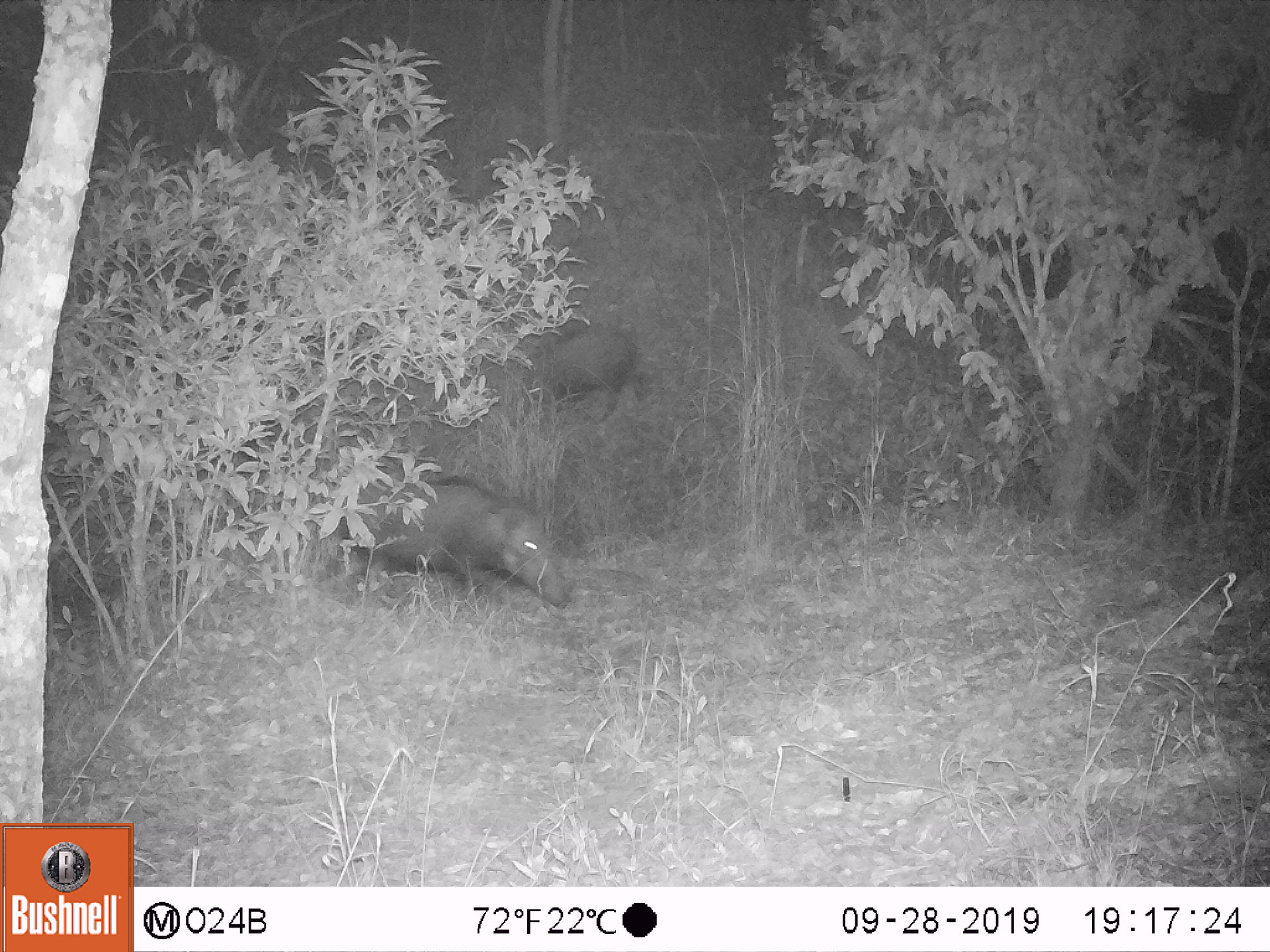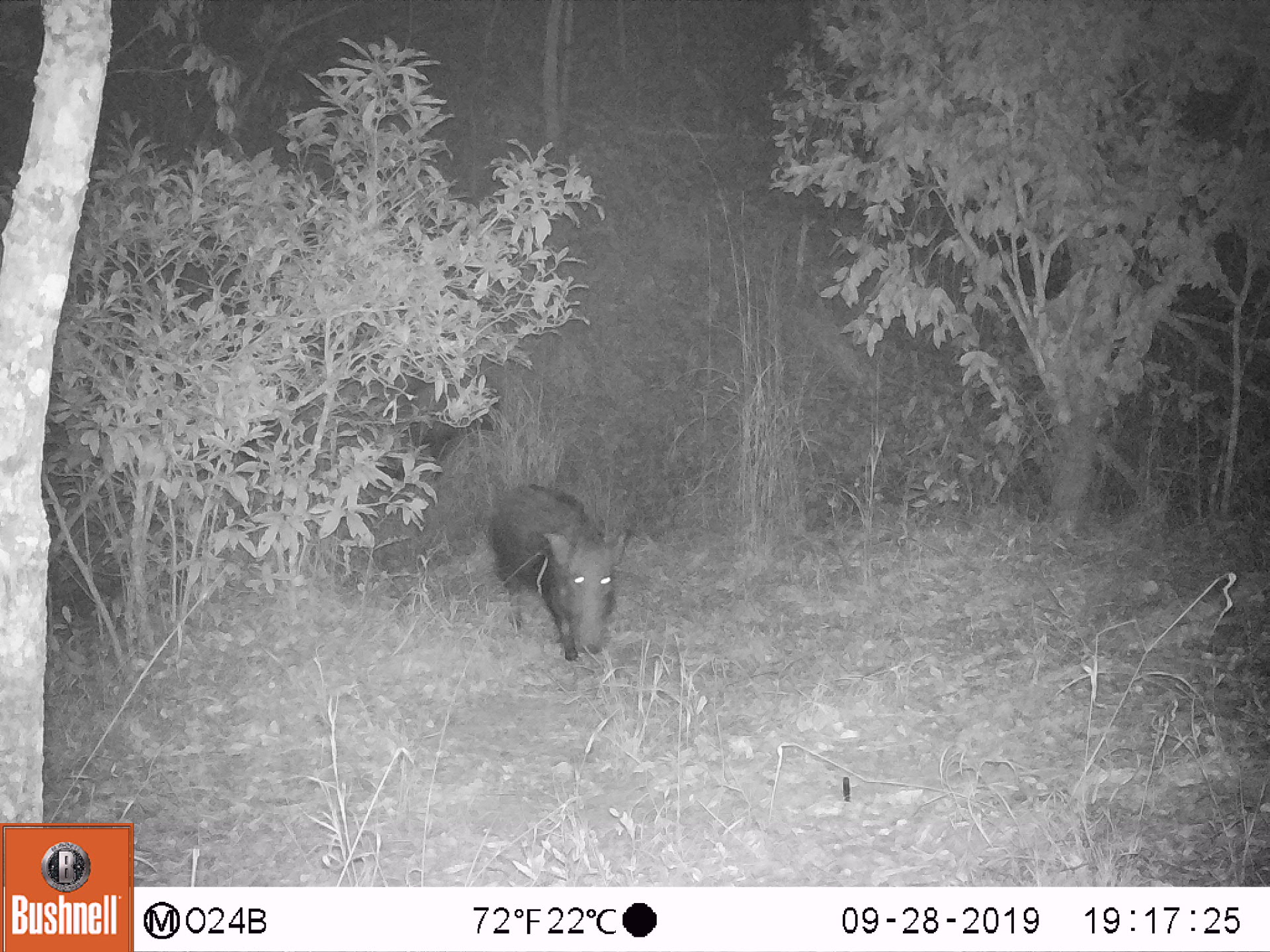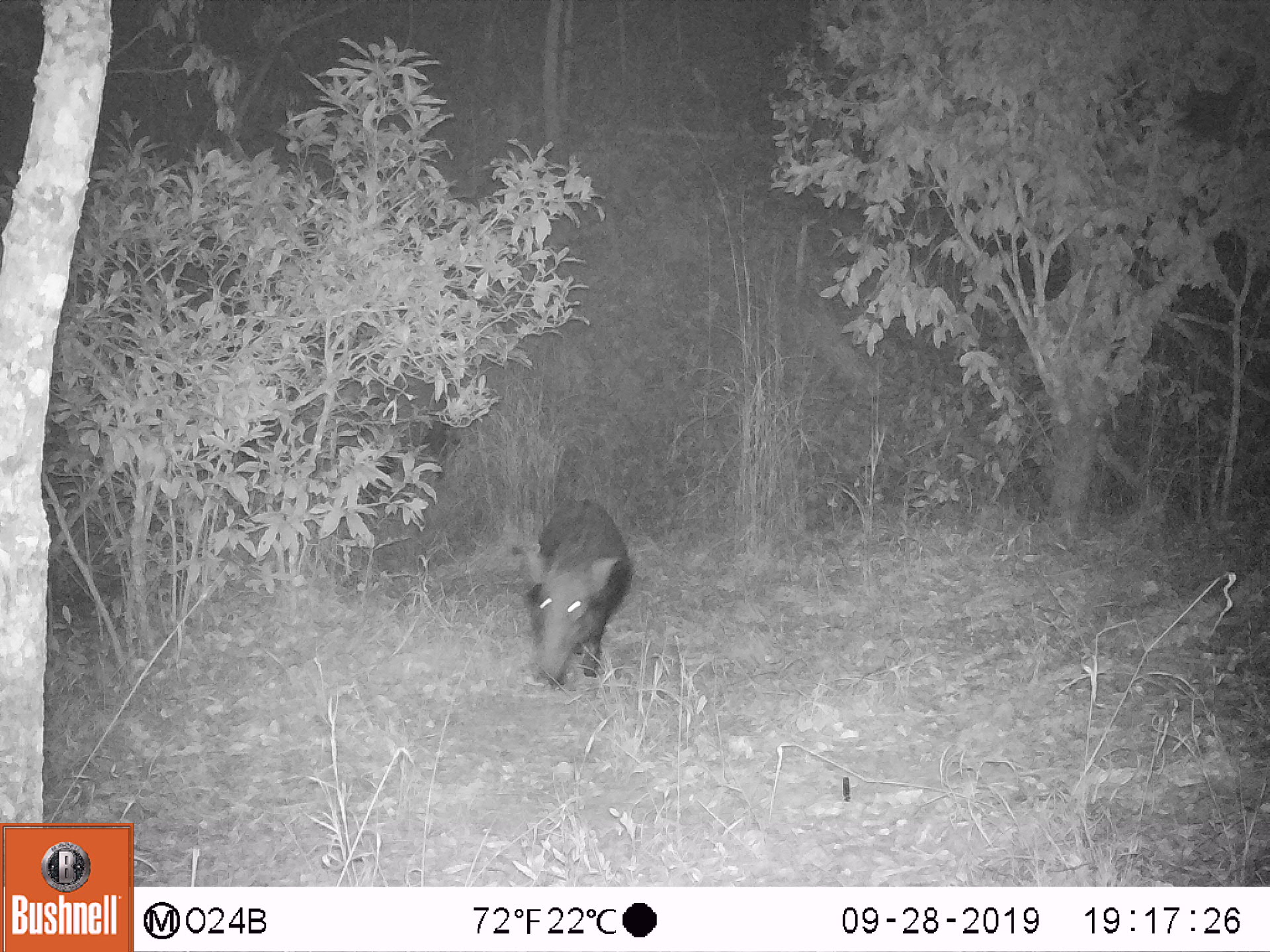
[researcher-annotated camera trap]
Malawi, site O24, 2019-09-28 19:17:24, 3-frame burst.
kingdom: Animalia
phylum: Chordata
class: Mammalia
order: Artiodactyla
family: Suidae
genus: Potamochoerus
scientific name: Potamochoerus larvatus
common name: bushpig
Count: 2.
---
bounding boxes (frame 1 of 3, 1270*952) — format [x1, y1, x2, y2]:
bushpig: [350, 466, 571, 620]; [524, 332, 646, 413]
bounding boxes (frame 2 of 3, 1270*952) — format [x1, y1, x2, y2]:
bushpig: [484, 477, 630, 656]; [380, 364, 486, 471]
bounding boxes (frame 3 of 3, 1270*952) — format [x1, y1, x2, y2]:
bushpig: [493, 500, 656, 688]